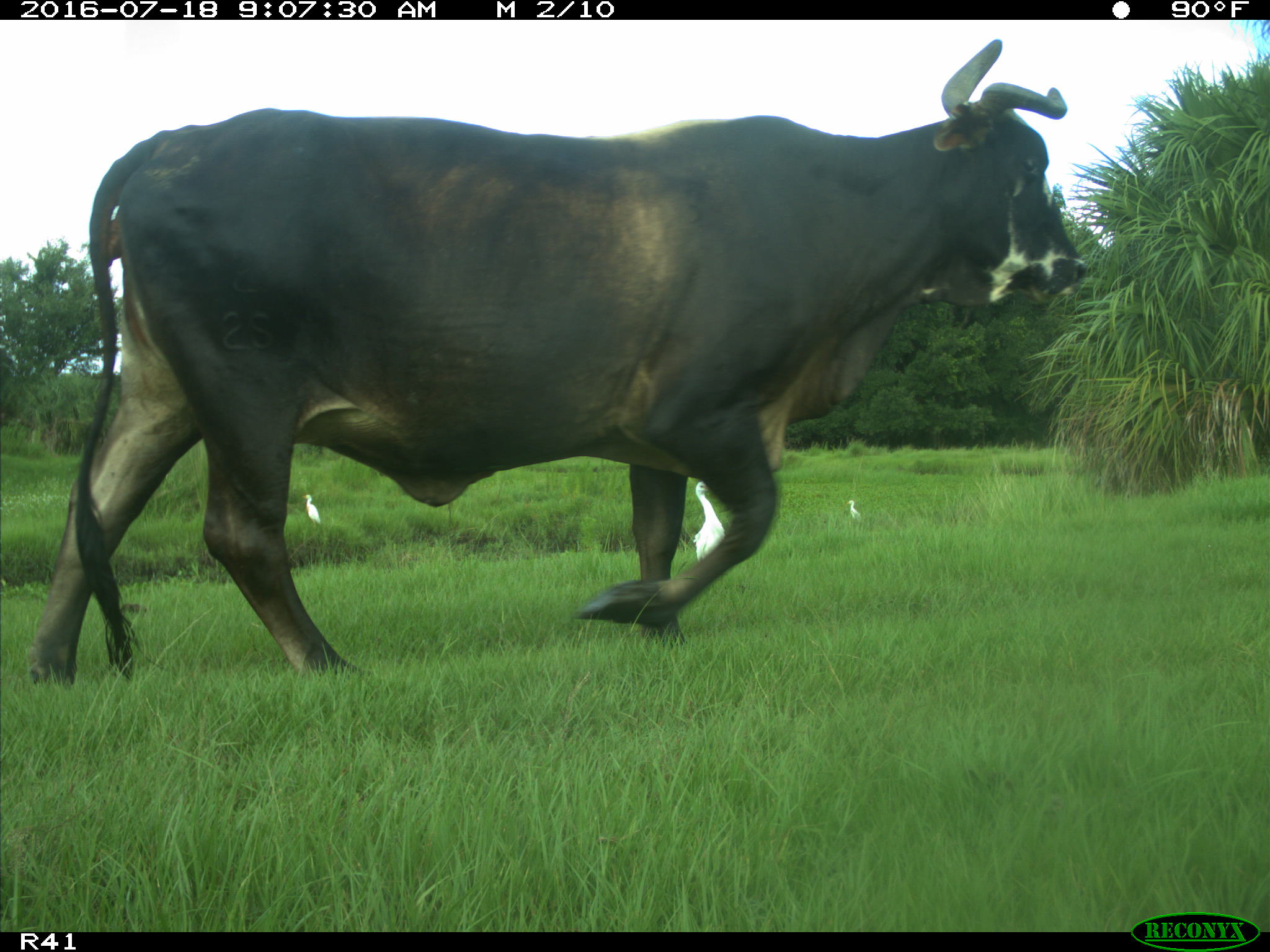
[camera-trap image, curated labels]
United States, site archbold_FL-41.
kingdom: Animalia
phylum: Chordata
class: Mammalia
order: Artiodactyla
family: Bovidae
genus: Bos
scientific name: Bos taurus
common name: domestic cow